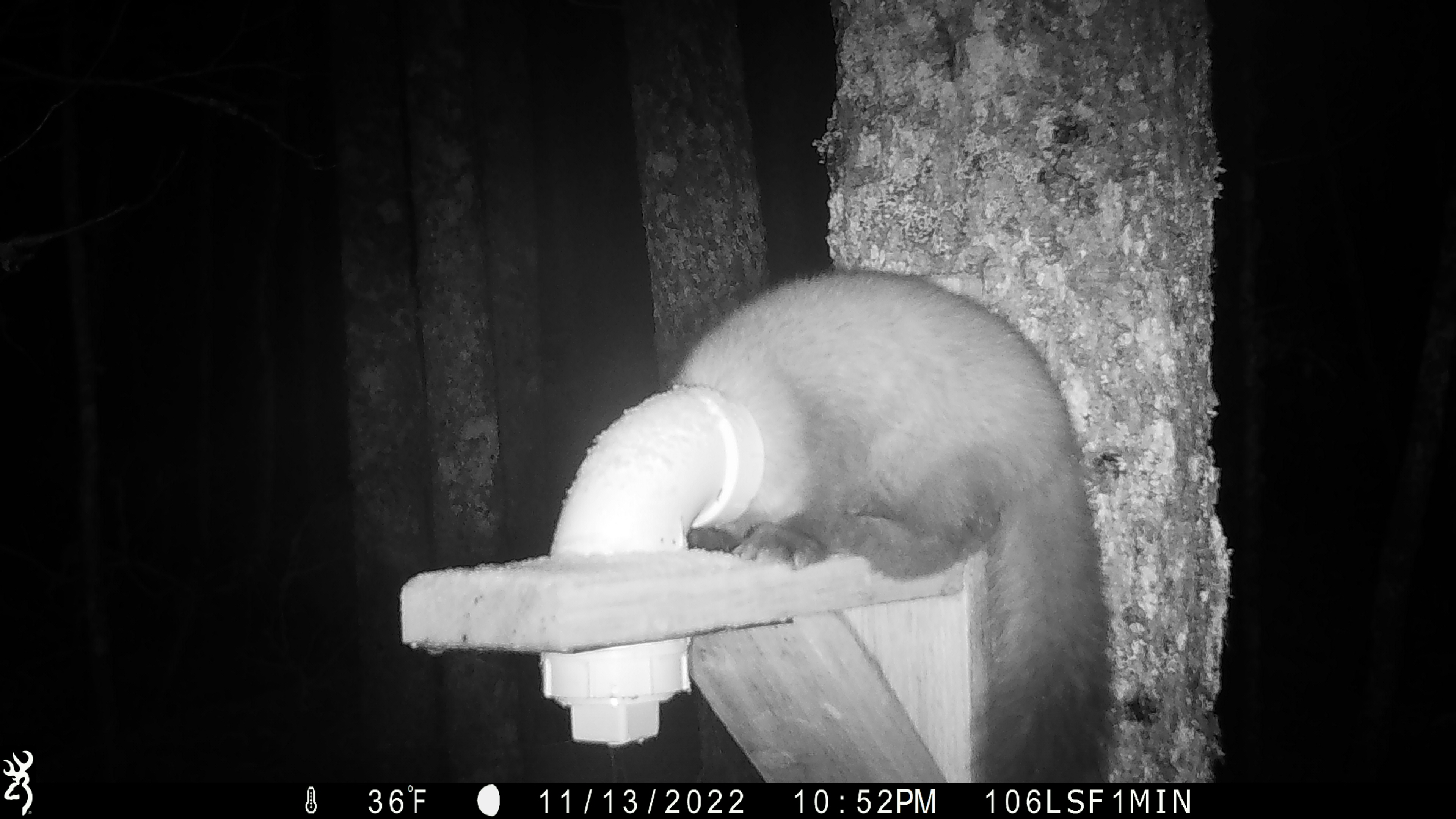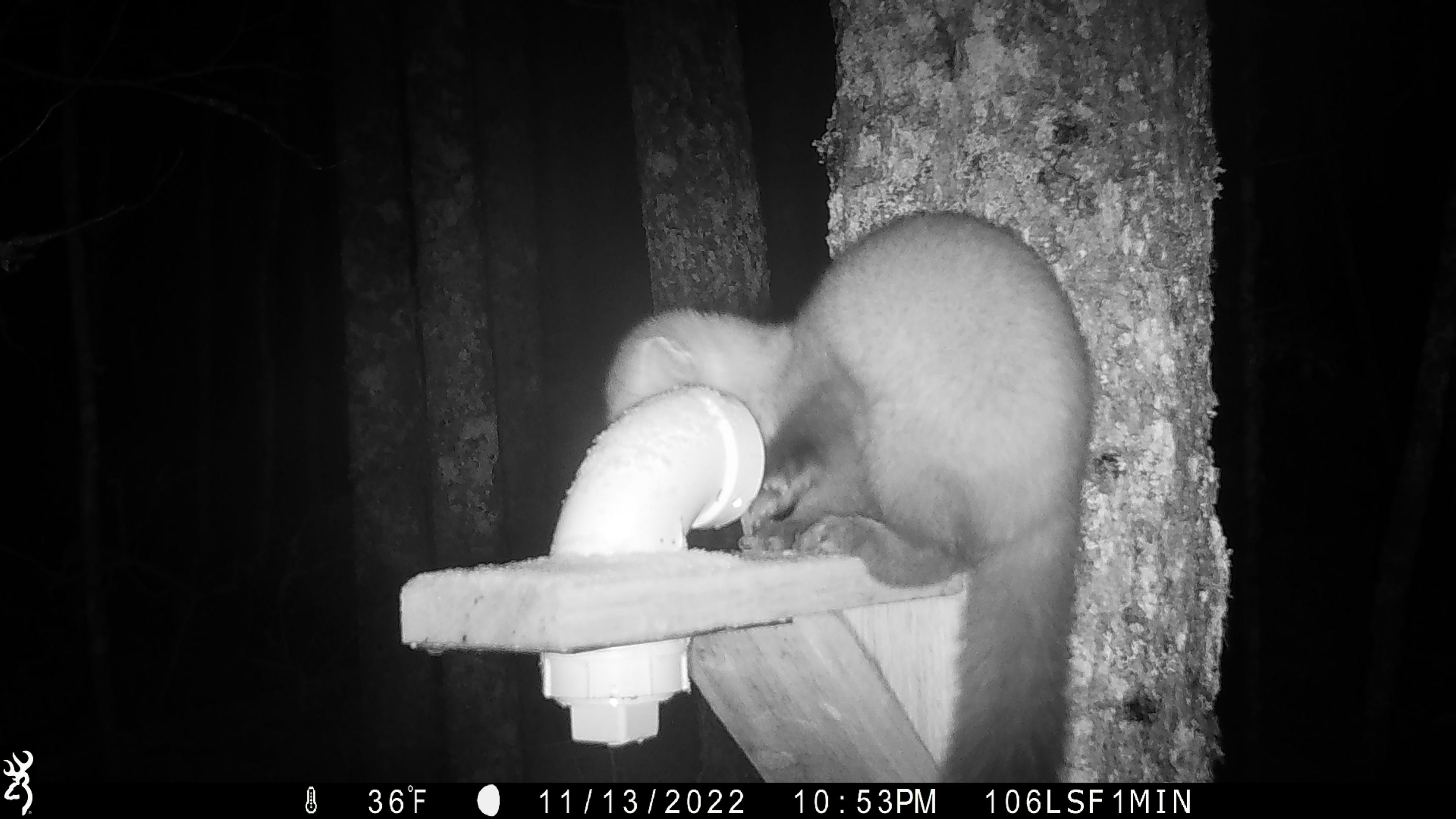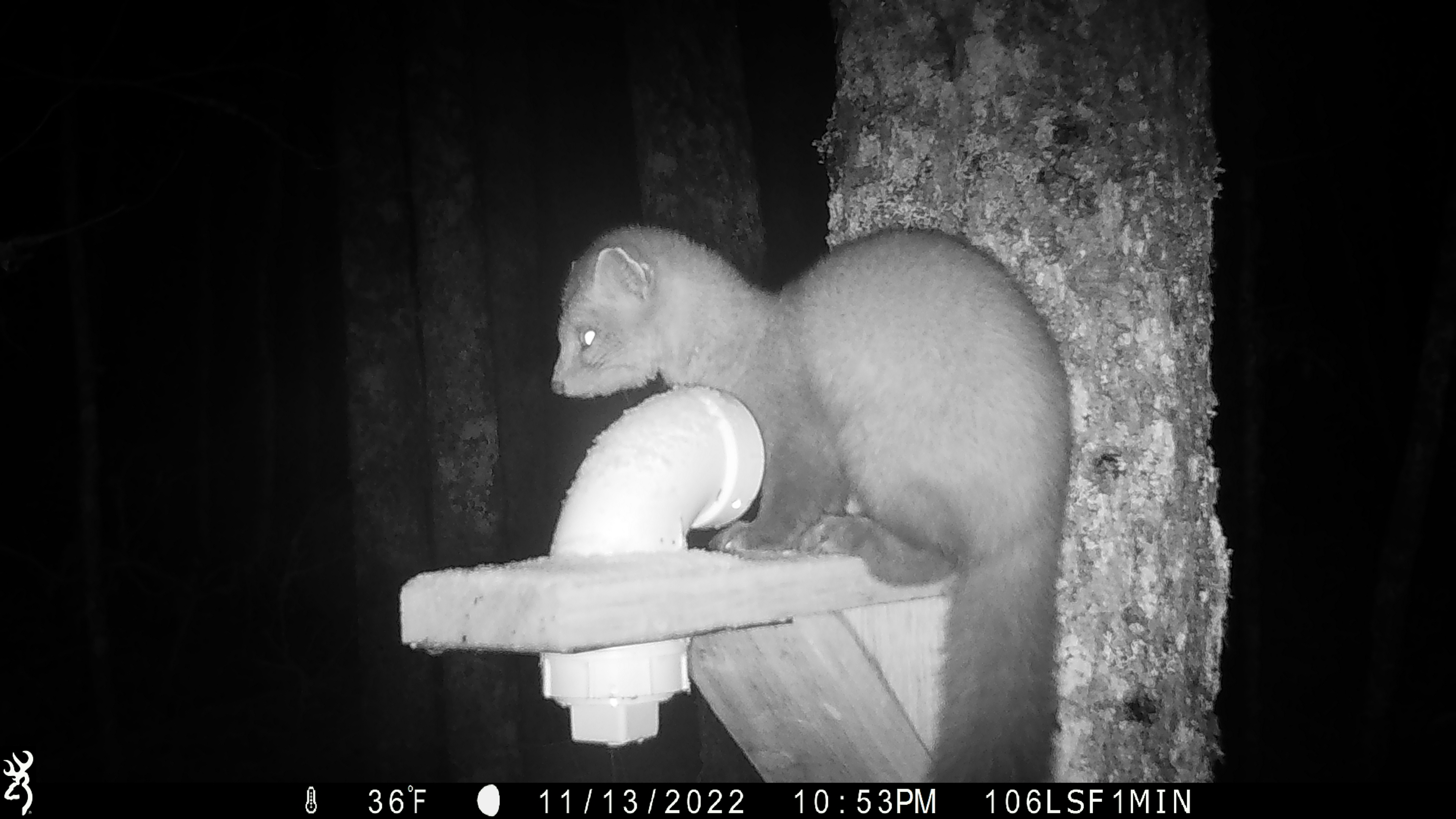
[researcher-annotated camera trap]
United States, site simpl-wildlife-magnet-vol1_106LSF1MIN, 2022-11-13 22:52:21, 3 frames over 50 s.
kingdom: Animalia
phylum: Chordata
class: Mammalia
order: Carnivora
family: Mustelidae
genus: Martes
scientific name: Martes americana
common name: american marten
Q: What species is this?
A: American marten (Martes americana).